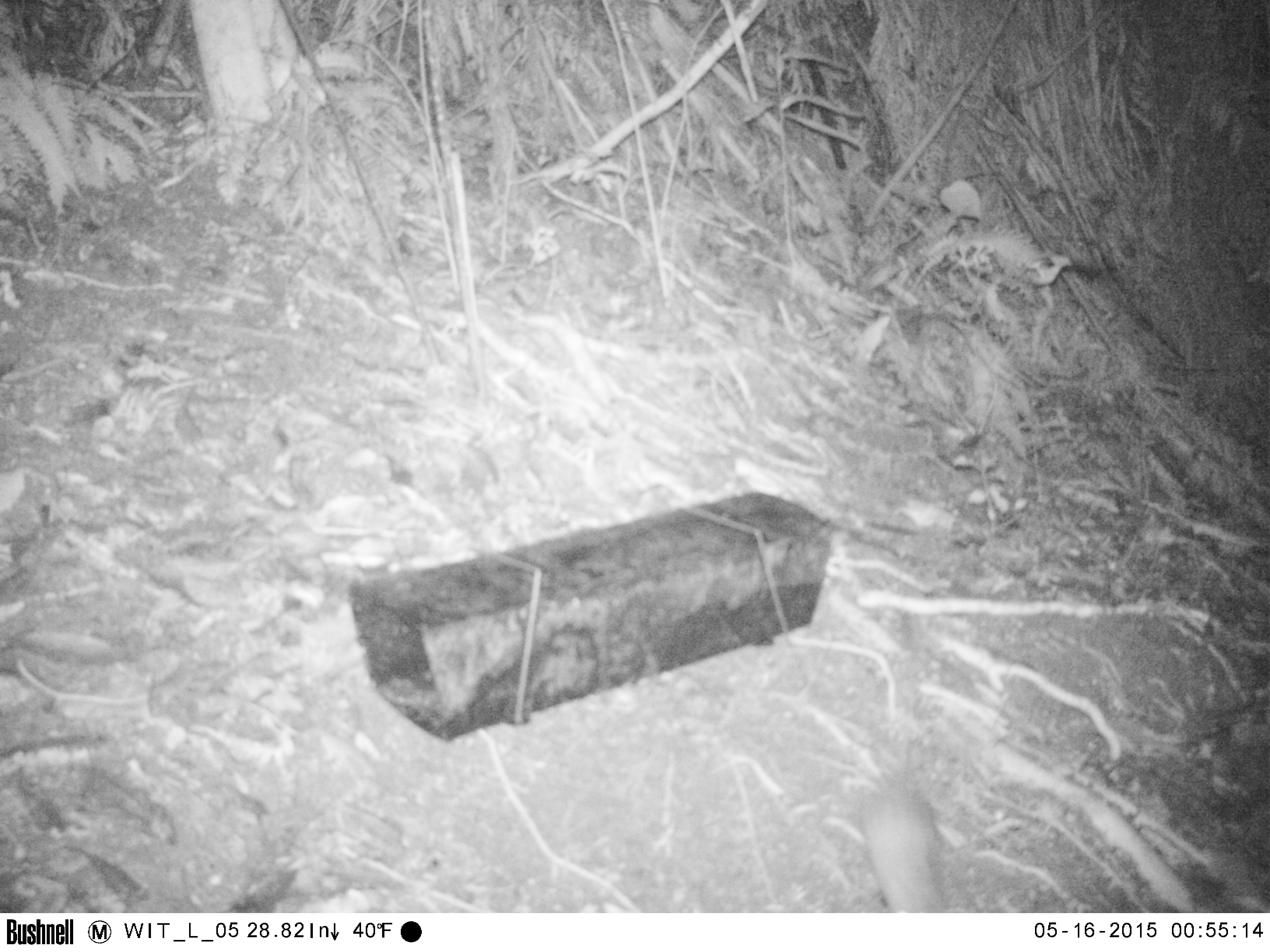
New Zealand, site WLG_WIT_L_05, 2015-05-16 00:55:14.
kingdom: Animalia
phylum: Chordata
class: Mammalia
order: Rodentia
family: Muridae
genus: Rattus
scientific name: Rattus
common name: rat